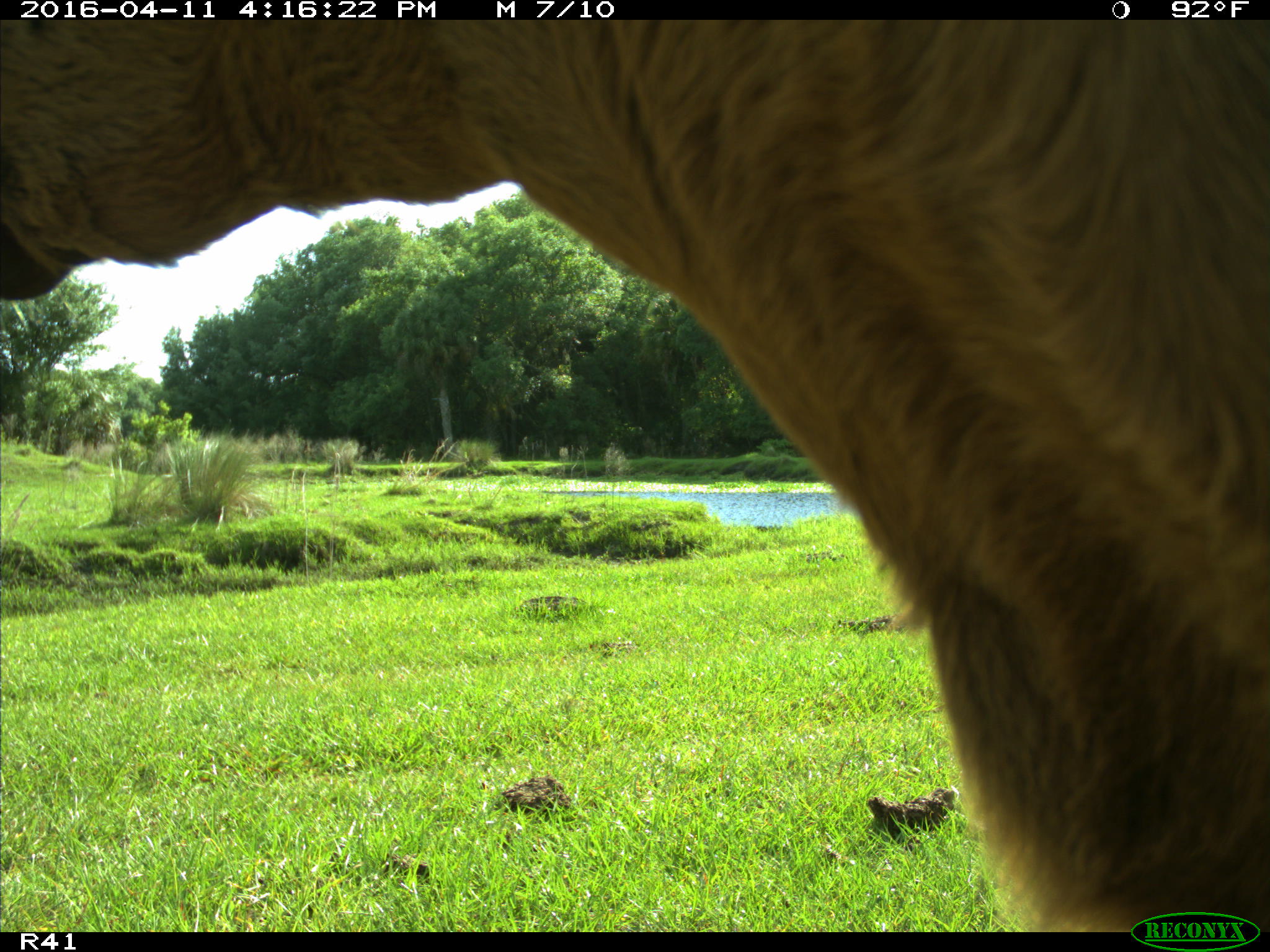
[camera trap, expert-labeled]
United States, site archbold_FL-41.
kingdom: Animalia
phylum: Chordata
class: Mammalia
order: Artiodactyla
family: Bovidae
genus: Bos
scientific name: Bos taurus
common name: domestic cow